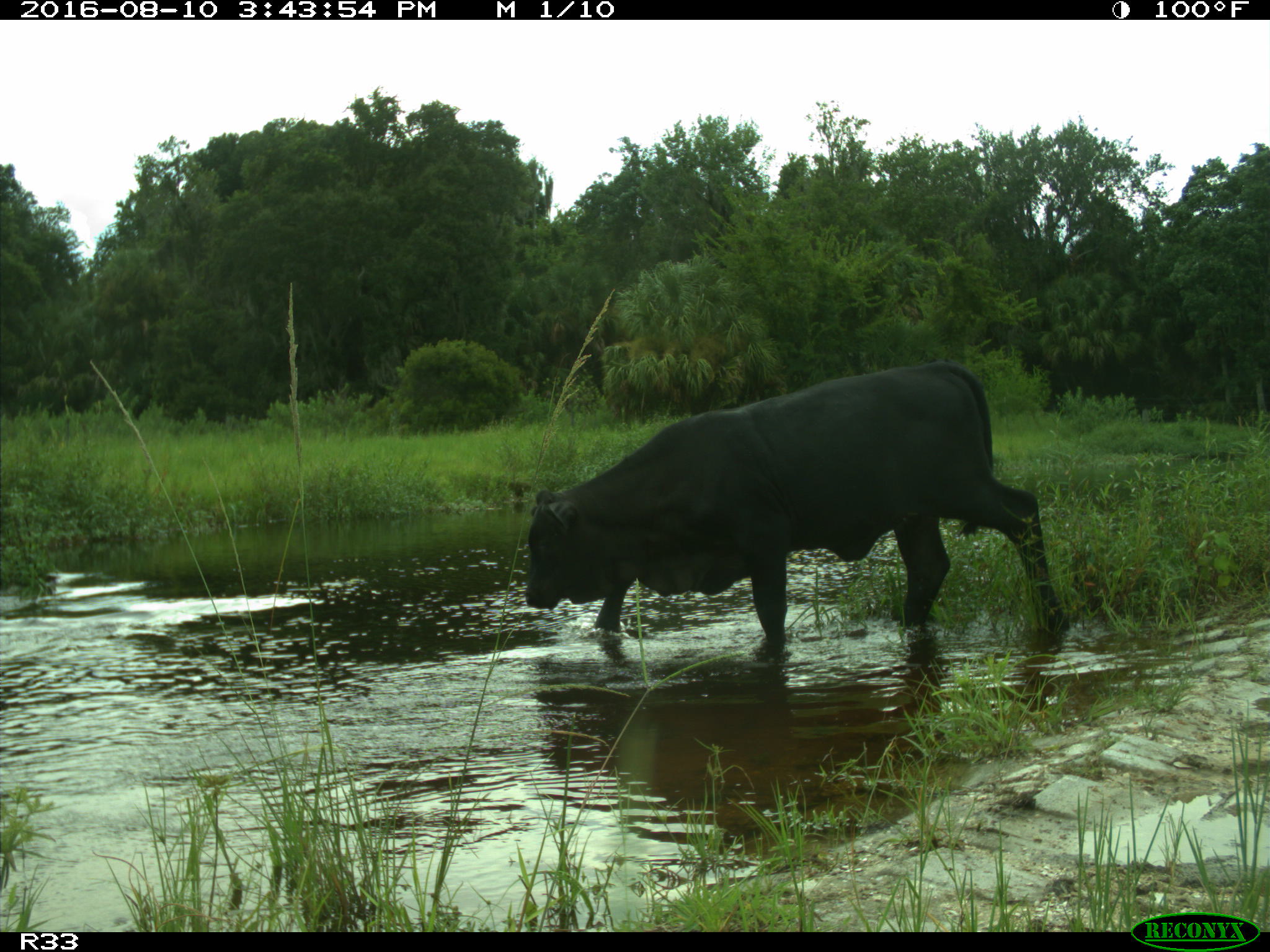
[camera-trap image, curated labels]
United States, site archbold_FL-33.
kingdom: Animalia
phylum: Chordata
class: Mammalia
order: Artiodactyla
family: Bovidae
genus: Bos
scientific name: Bos taurus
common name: domestic cow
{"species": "Bos taurus (domestic cow)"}